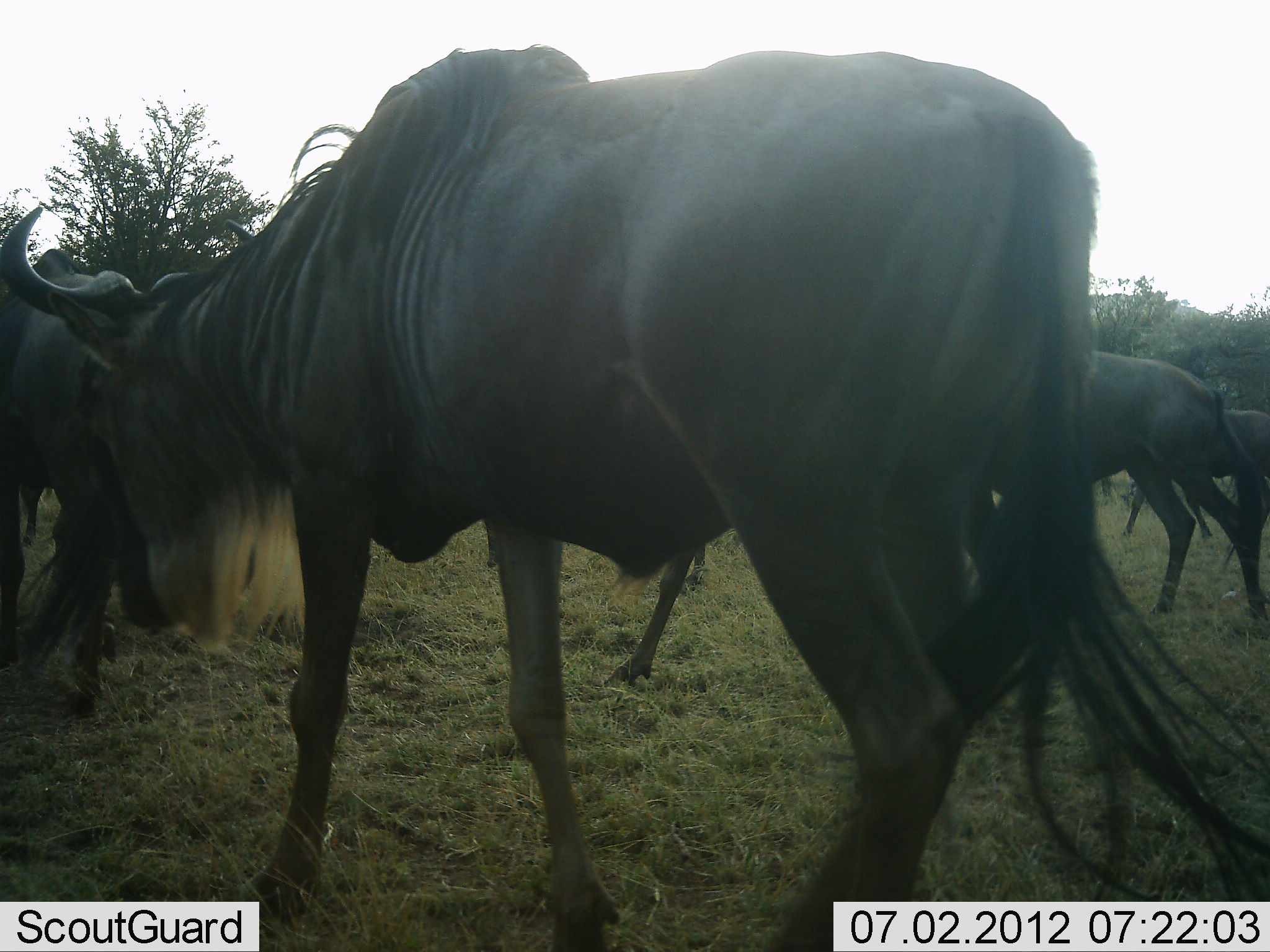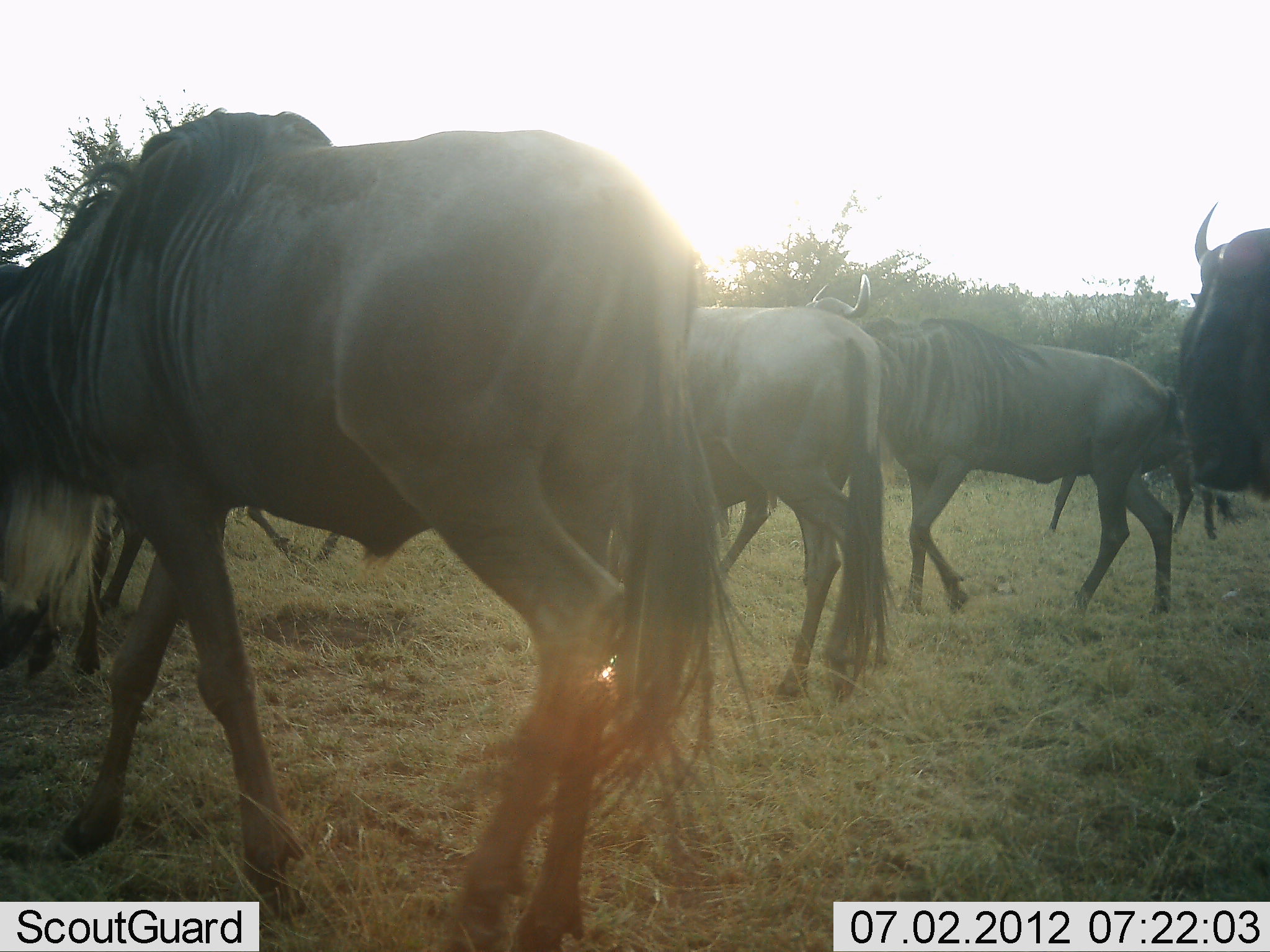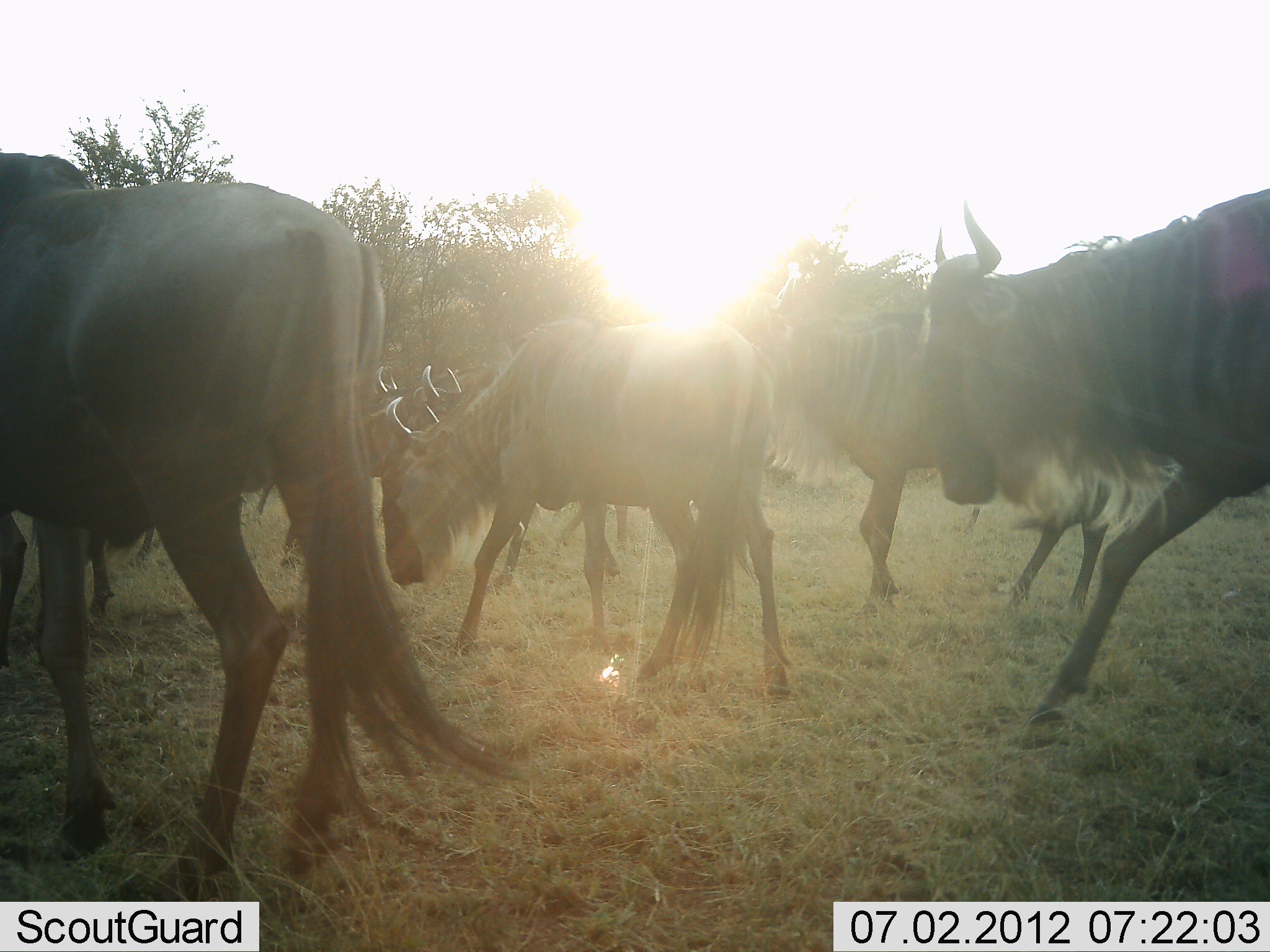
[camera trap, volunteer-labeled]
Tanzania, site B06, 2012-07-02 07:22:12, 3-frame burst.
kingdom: Animalia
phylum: Chordata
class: Mammalia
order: Artiodactyla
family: Bovidae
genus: Connochaetes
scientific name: Connochaetes taurinus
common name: blue wildebeest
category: wildebeest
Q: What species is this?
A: Wildebeest (blue wildebeest) (Connochaetes taurinus).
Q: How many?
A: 8.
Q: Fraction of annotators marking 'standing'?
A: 10%.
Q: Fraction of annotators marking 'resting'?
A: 0%.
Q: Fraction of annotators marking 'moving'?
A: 90%.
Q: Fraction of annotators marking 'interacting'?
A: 0%.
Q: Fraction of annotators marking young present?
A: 0%.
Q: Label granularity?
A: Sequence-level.